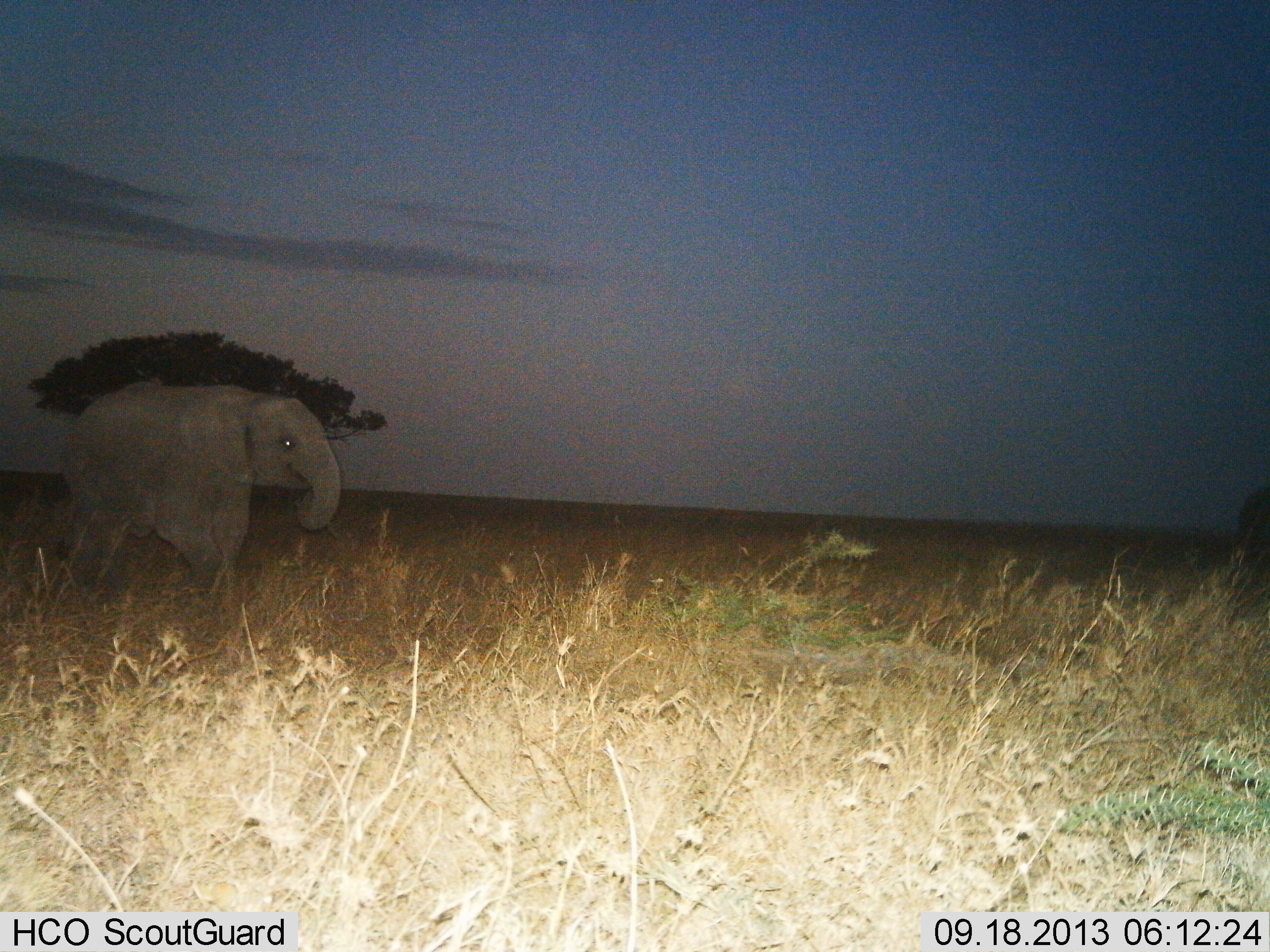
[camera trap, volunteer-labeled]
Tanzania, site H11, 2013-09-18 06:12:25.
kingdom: Animalia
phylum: Chordata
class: Mammalia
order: Proboscidea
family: Elephantidae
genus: Loxodonta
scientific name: Loxodonta africana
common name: african bush elephant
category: elephant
Elephant (african bush elephant) (Loxodonta africana), count 1. Behavior (volunteer vote fractions): standing 10%, resting 0%, moving 80%, interacting 0%. Young present (vote fraction): 10%. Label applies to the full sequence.